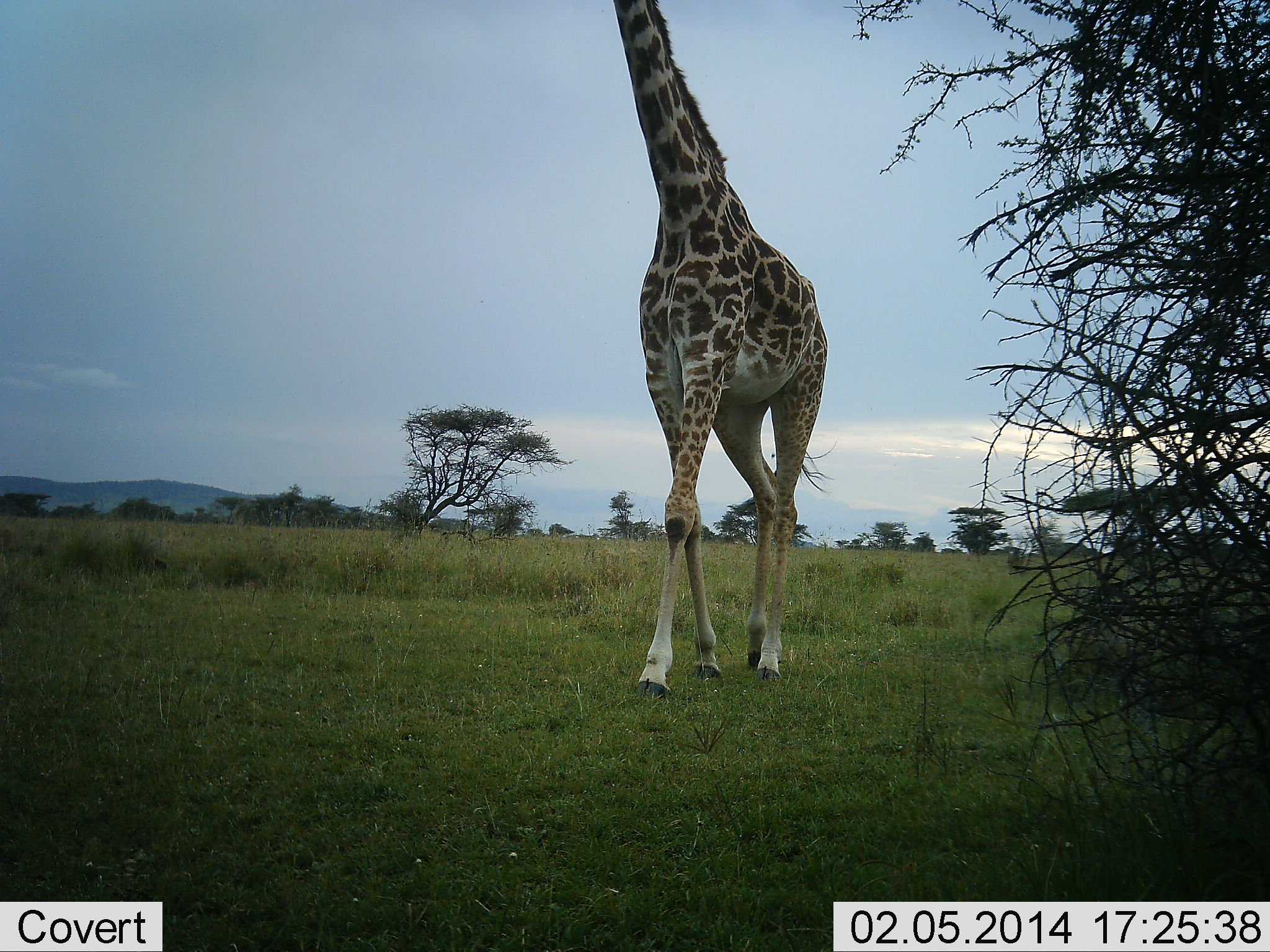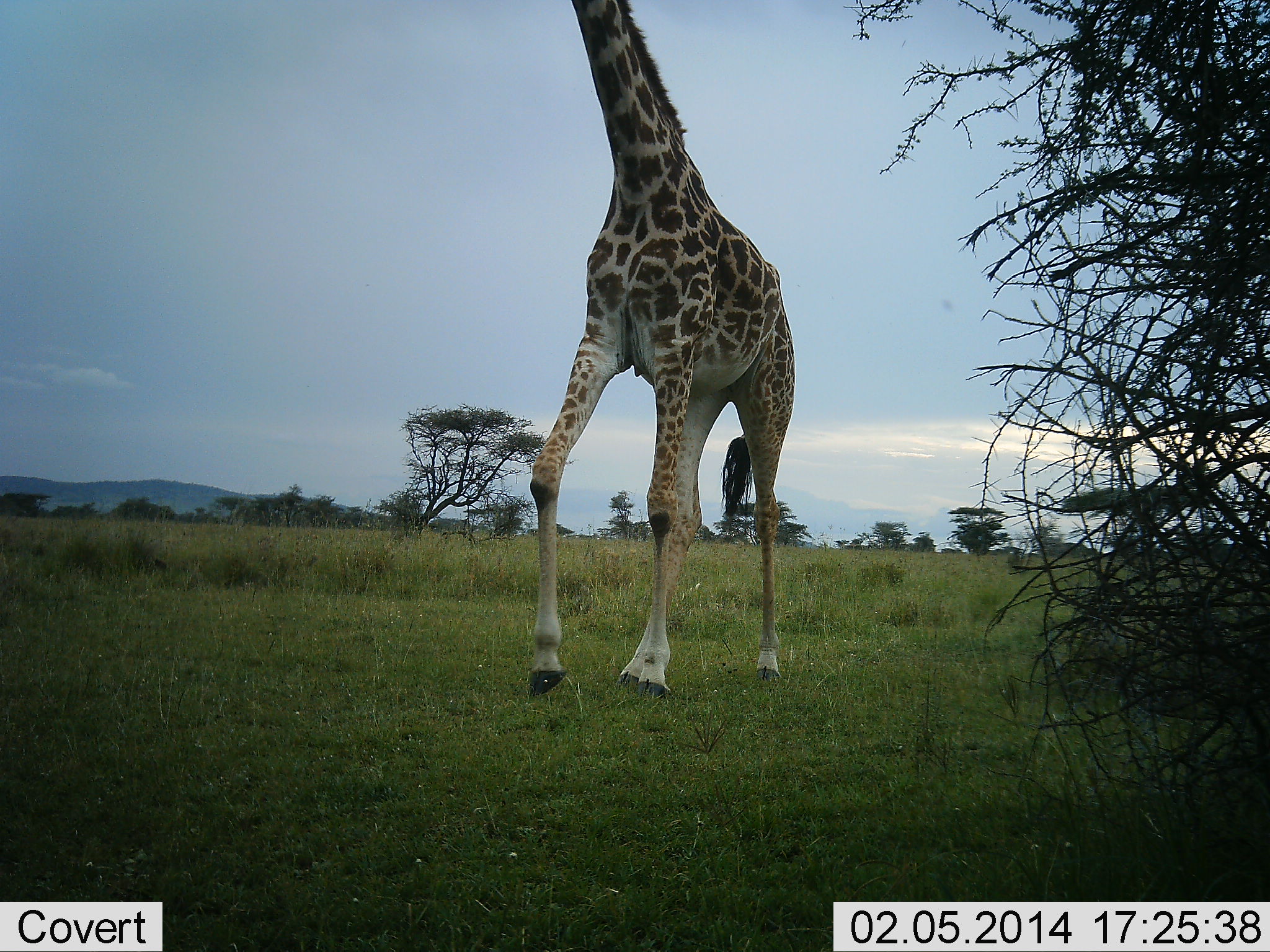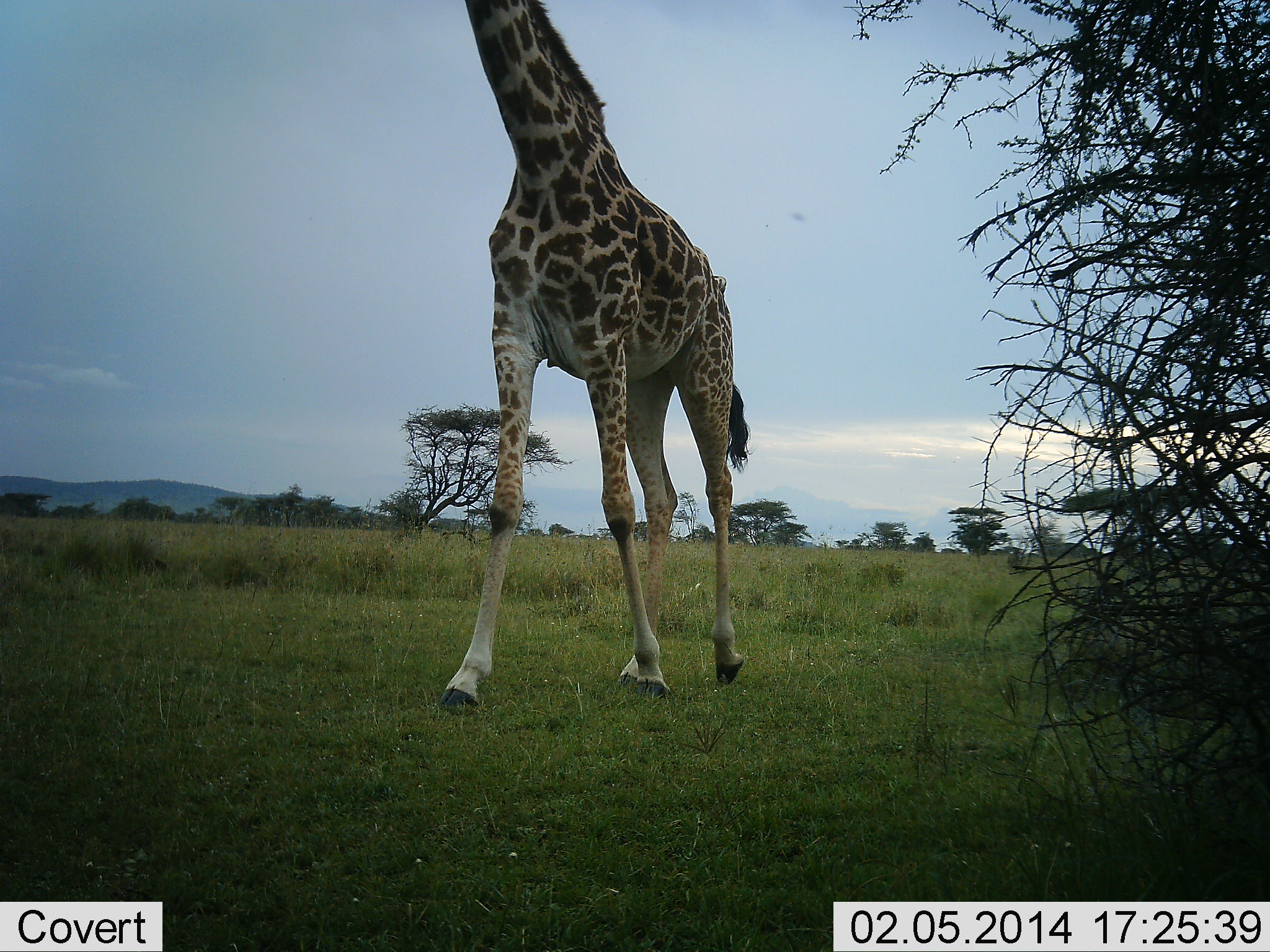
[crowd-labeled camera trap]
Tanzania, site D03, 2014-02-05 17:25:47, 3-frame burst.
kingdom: Animalia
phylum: Chordata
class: Mammalia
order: Artiodactyla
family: Giraffidae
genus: Giraffa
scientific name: Giraffa camelopardalis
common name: giraffe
Giraffe (Giraffa camelopardalis), count 1. Behavior (volunteer vote fractions): standing 10%, resting 0%, moving 100%, interacting 0%. Young present (vote fraction): 0%. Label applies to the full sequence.